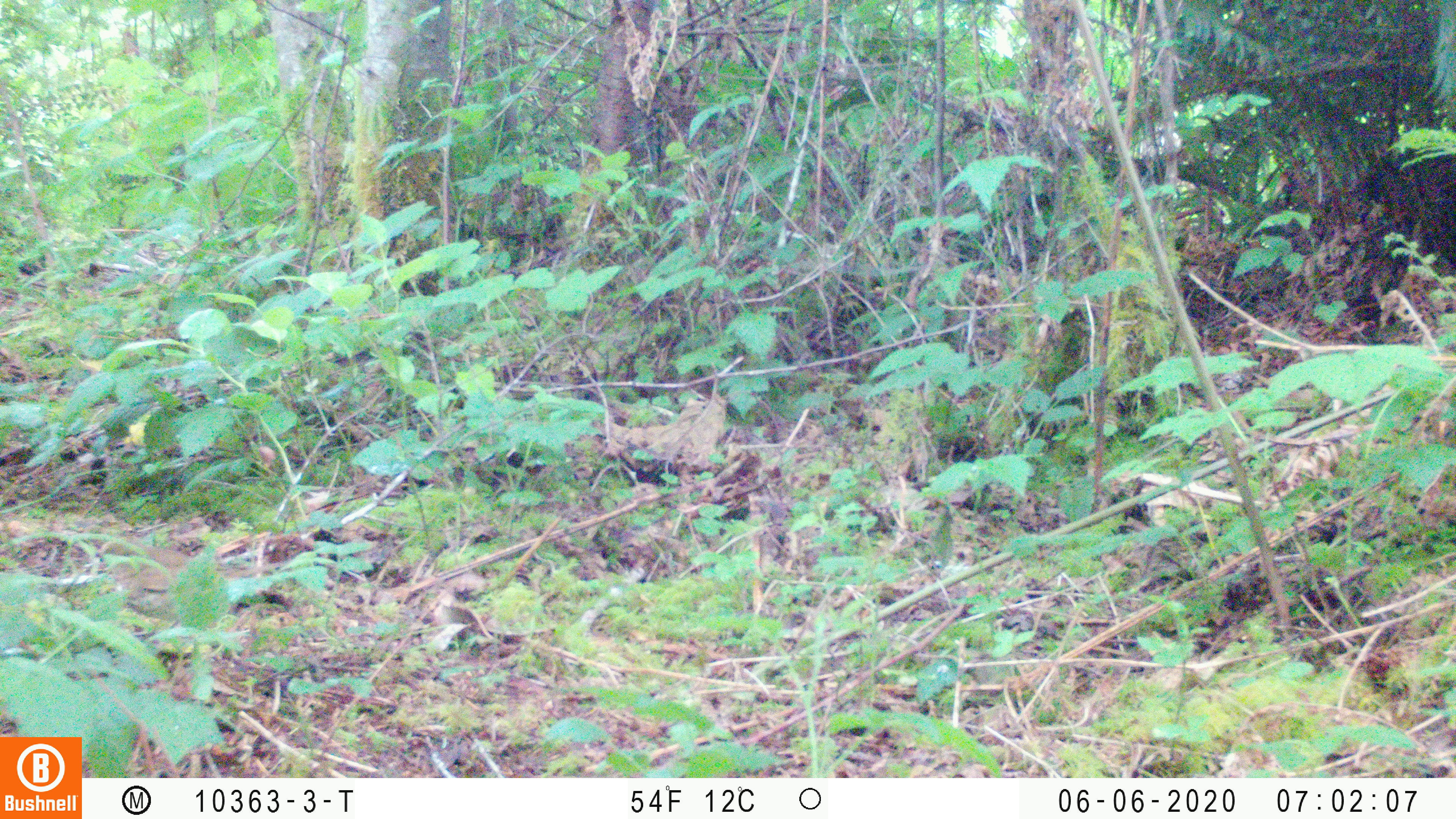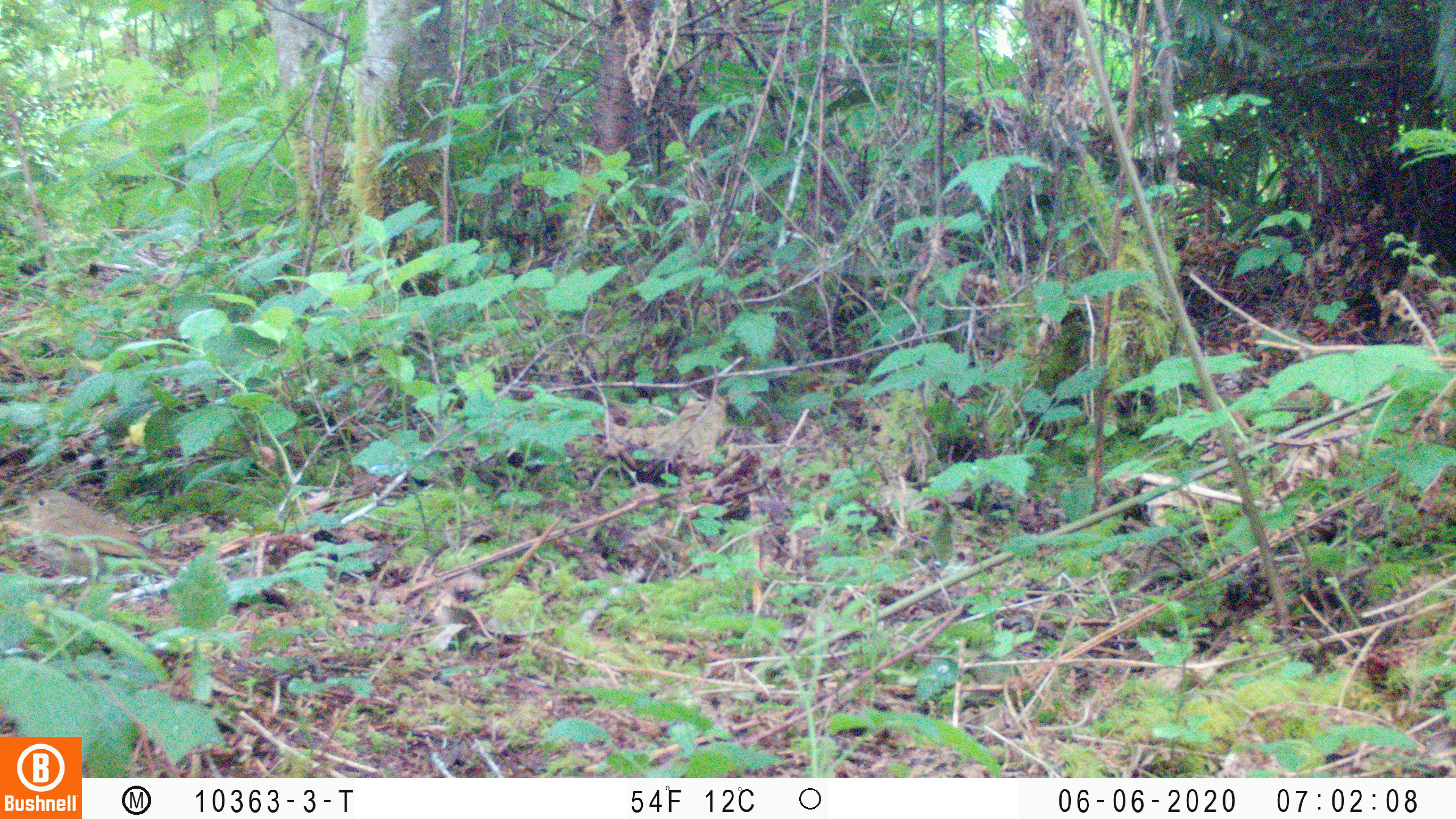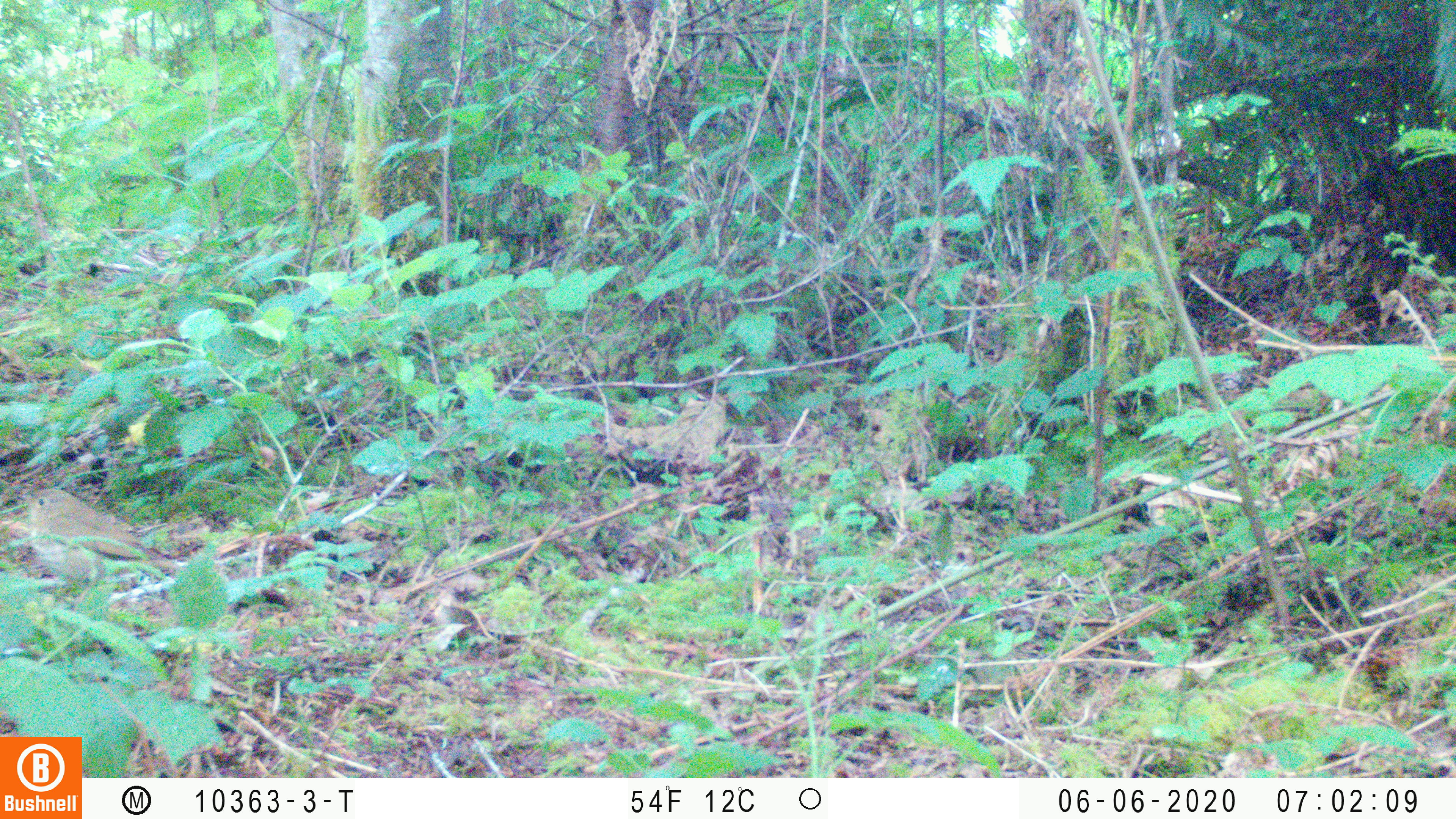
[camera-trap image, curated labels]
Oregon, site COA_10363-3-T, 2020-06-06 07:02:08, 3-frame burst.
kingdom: Animalia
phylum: Chordata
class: Aves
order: Passeriformes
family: Turdidae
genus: Catharus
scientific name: Catharus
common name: brown thrushes and nightingale-thrushes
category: catharus species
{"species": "catharus species (brown thrushes and nightingale-thrushes) (Catharus)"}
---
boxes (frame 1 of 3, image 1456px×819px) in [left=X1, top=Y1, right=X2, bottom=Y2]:
catharus species: [left=107, top=539, right=200, bottom=623]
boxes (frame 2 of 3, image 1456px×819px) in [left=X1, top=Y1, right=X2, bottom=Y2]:
catharus species: [left=21, top=488, right=184, bottom=571]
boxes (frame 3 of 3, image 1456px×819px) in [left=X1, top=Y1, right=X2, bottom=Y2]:
catharus species: [left=24, top=489, right=177, bottom=581]